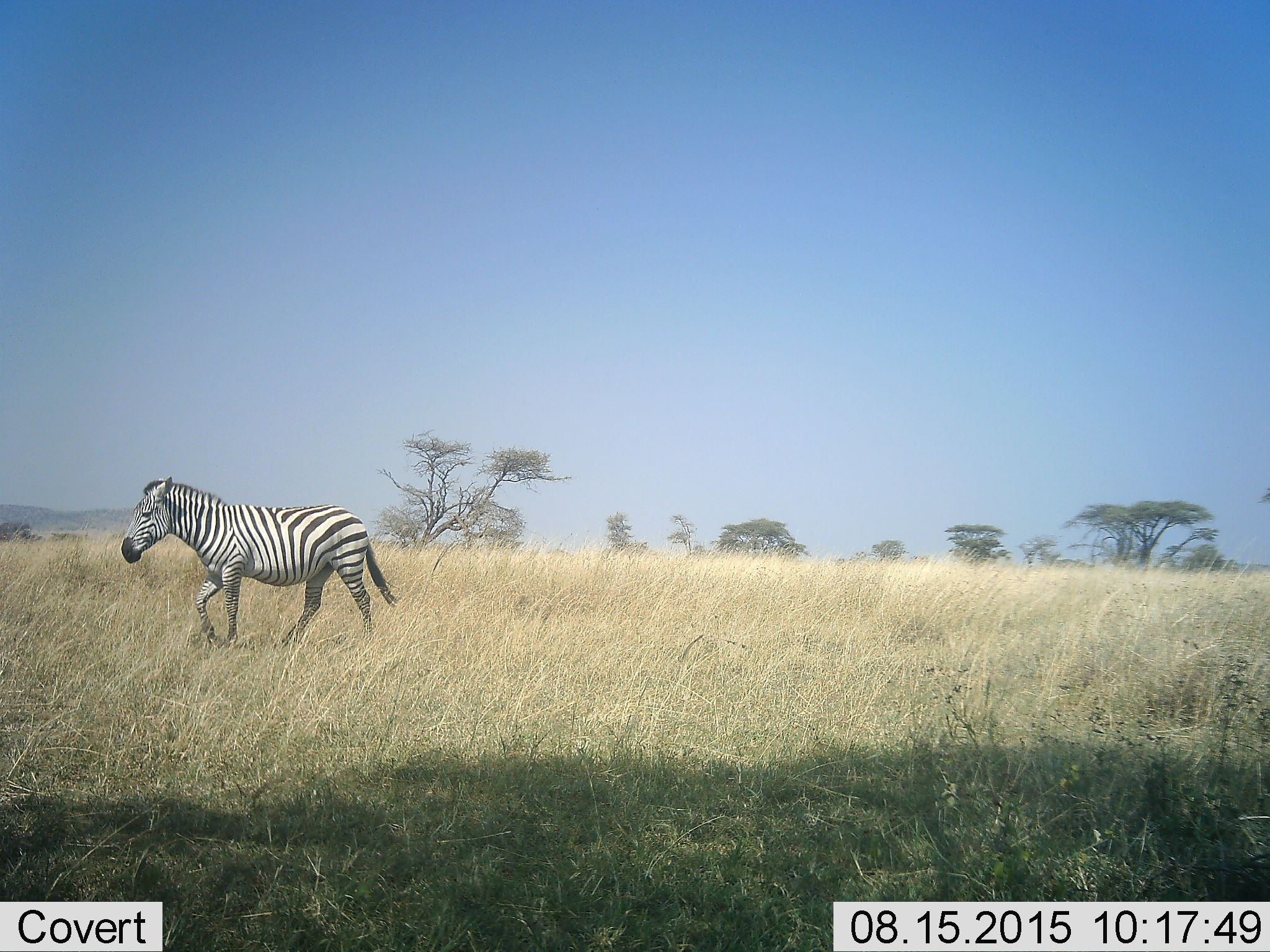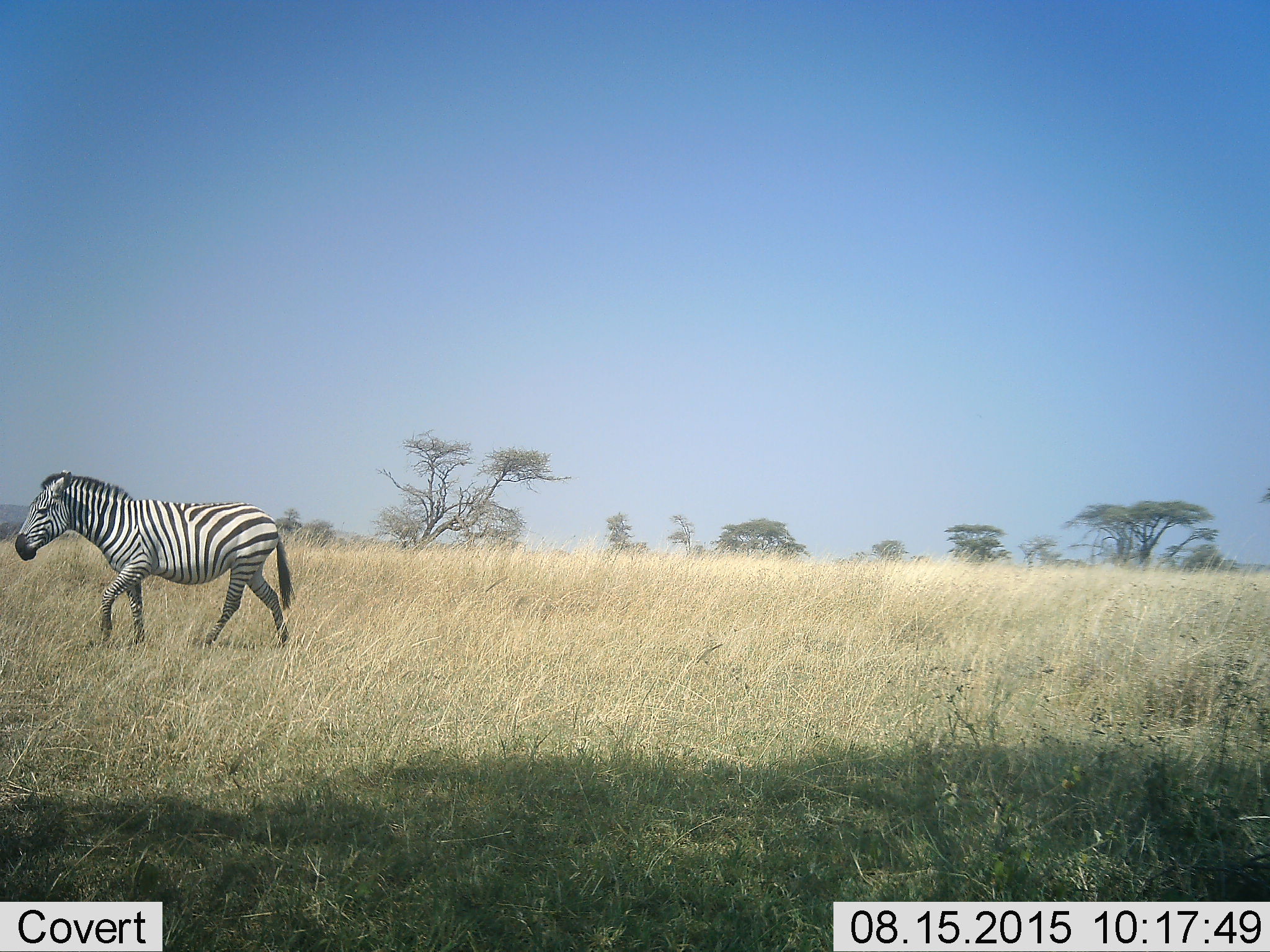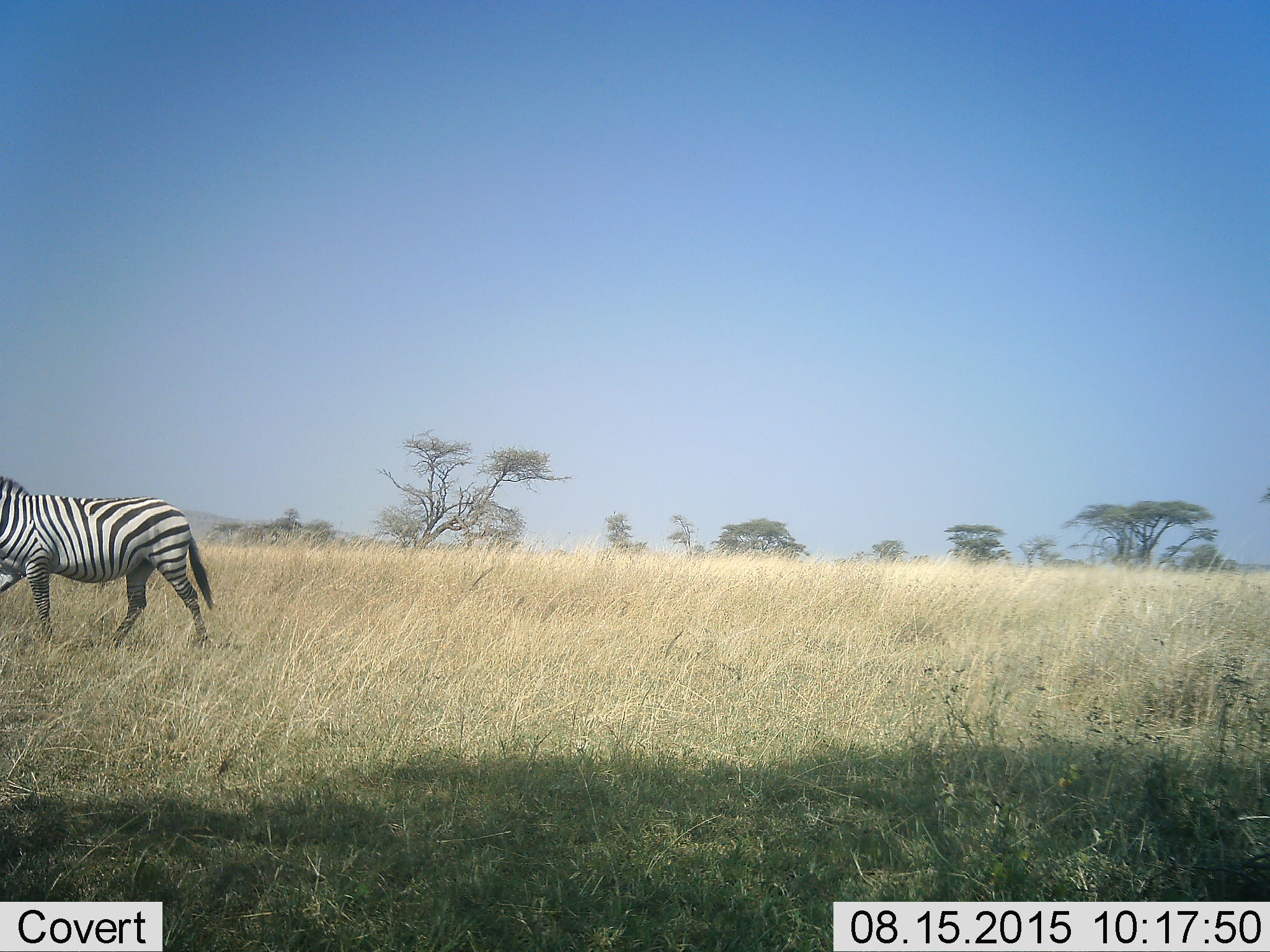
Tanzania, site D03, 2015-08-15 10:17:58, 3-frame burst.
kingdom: Animalia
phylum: Chordata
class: Mammalia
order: Perissodactyla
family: Equidae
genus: Equus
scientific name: Equus quagga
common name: plains zebra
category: zebra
Zebra (plains zebra) (Equus quagga), count 1. Behavior (volunteer vote fractions): standing 6%, resting 0%, moving 100%, interacting 0%. Young present (vote fraction): 0%. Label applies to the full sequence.